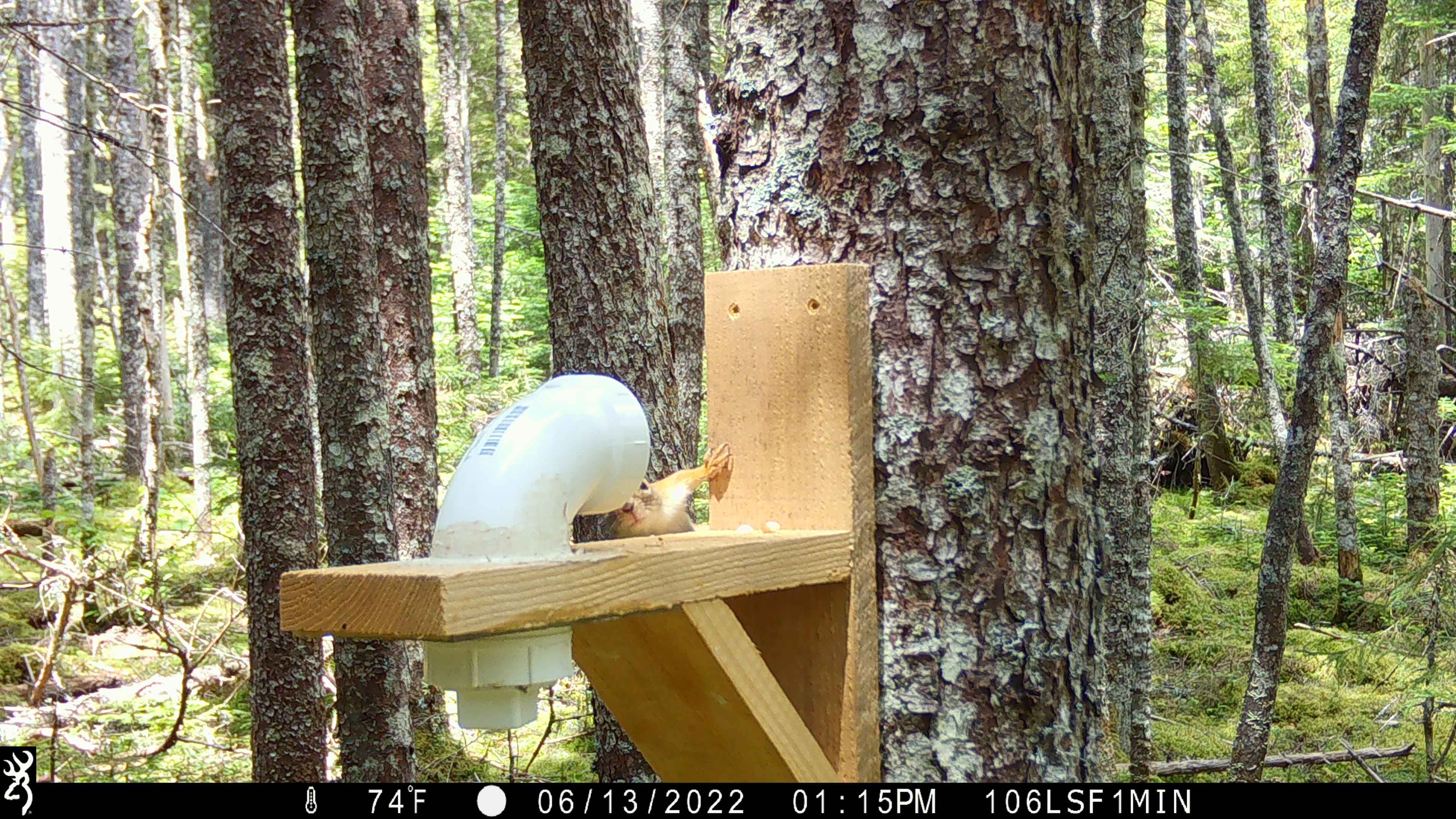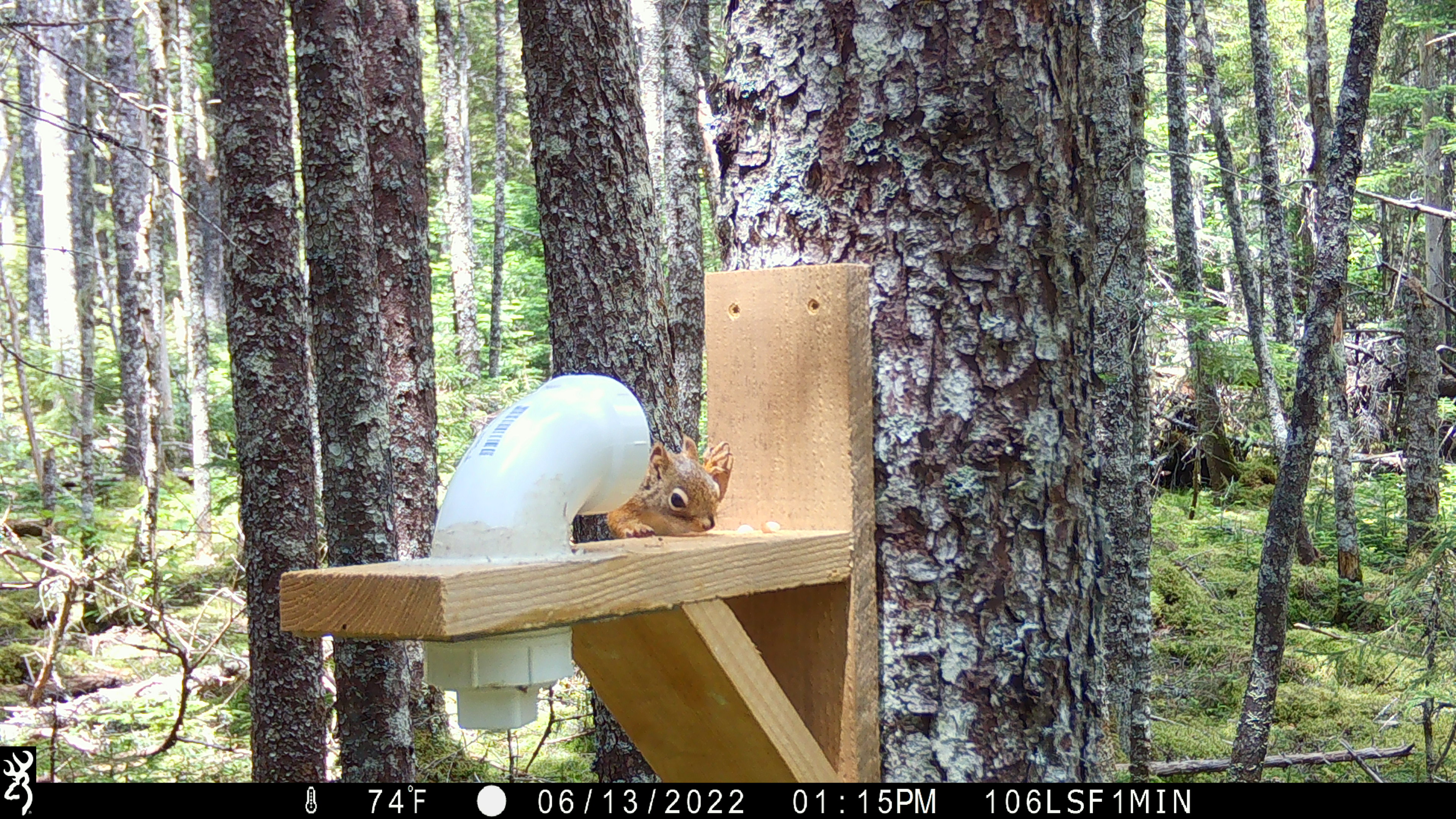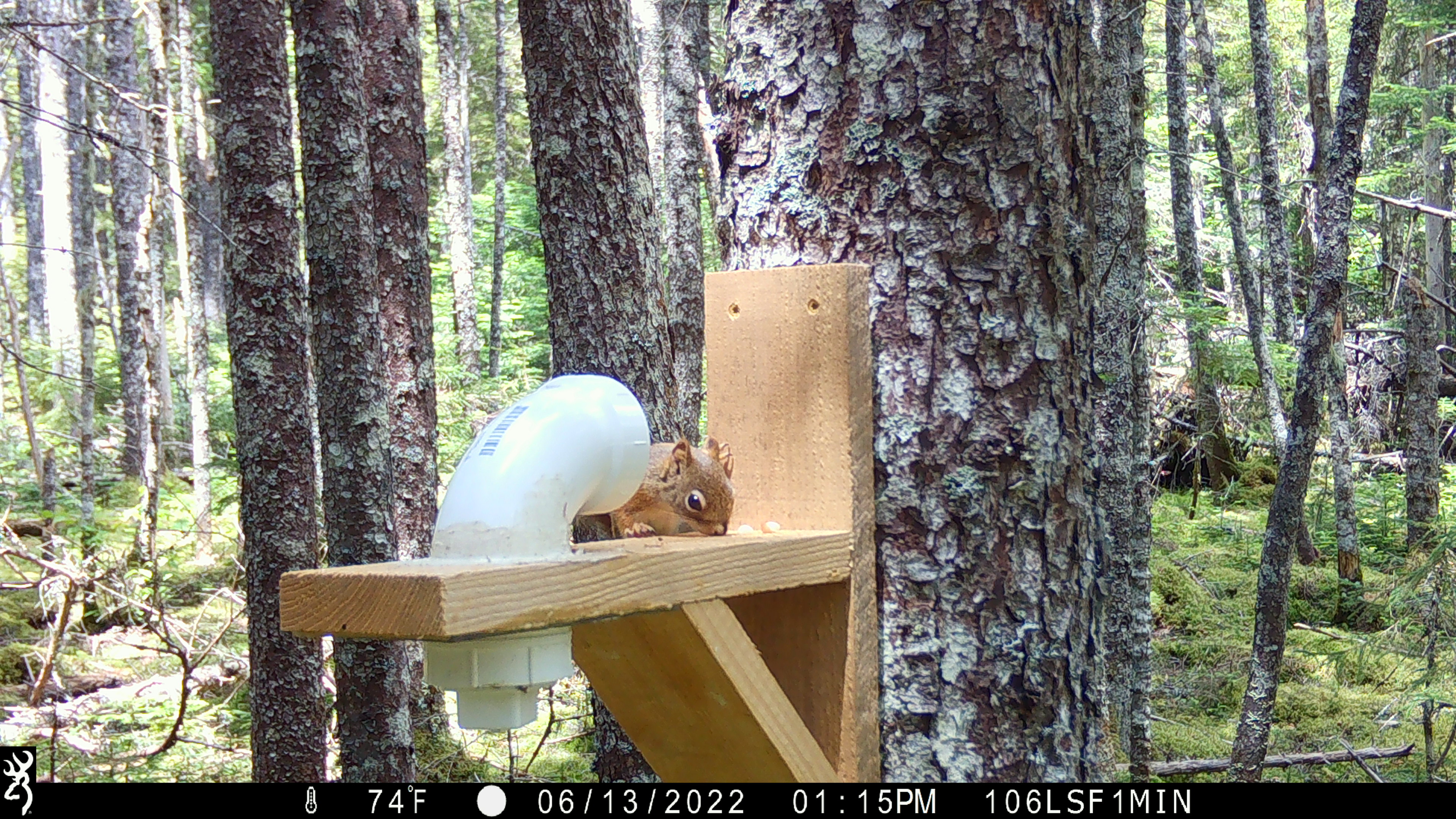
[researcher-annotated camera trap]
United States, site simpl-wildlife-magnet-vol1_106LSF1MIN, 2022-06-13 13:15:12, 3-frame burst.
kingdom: Animalia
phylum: Chordata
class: Mammalia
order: Rodentia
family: Sciuridae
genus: Tamiasciurus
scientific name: Tamiasciurus hudsonicus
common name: red squirrel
Red squirrel (Tamiasciurus hudsonicus).